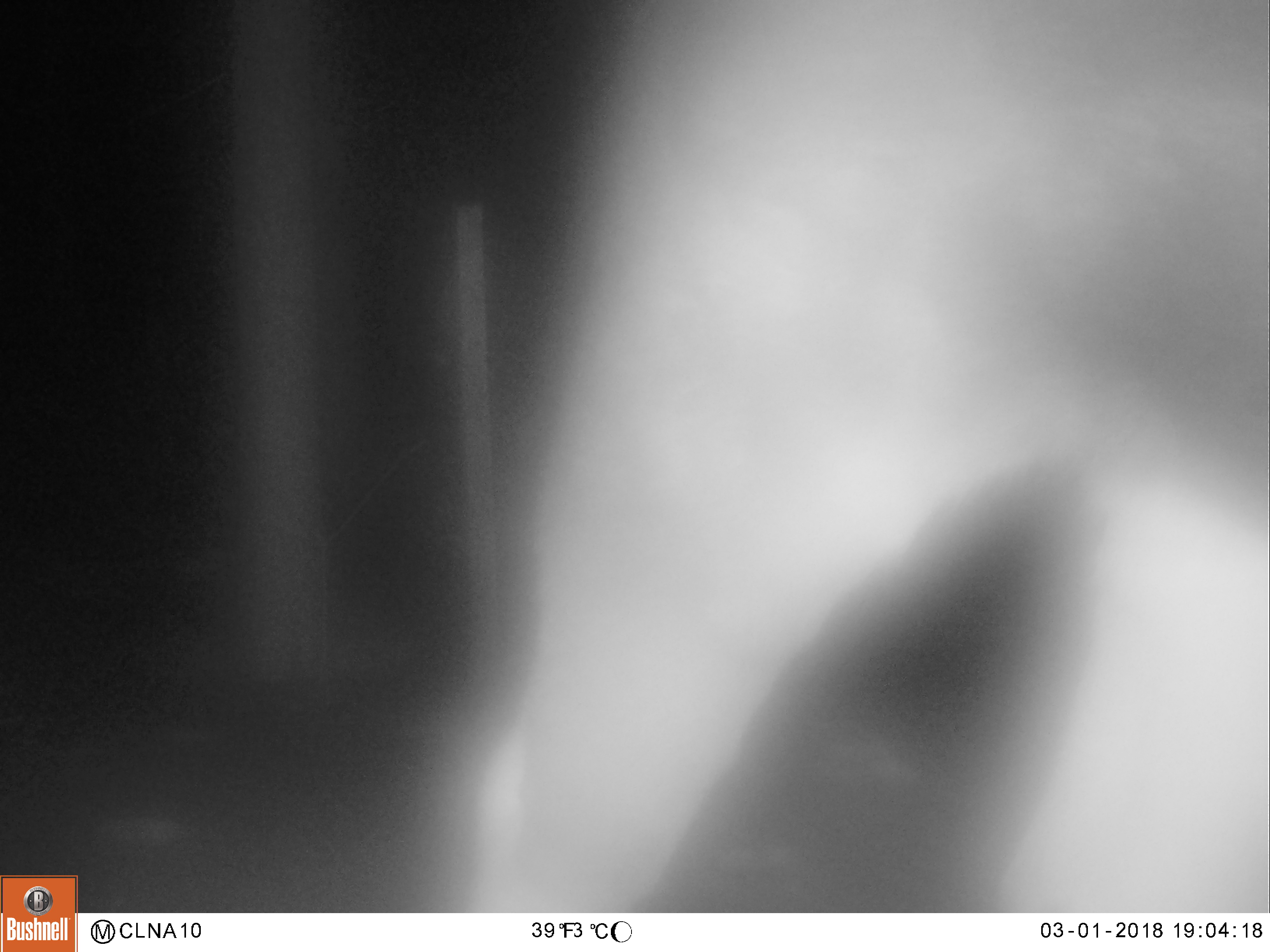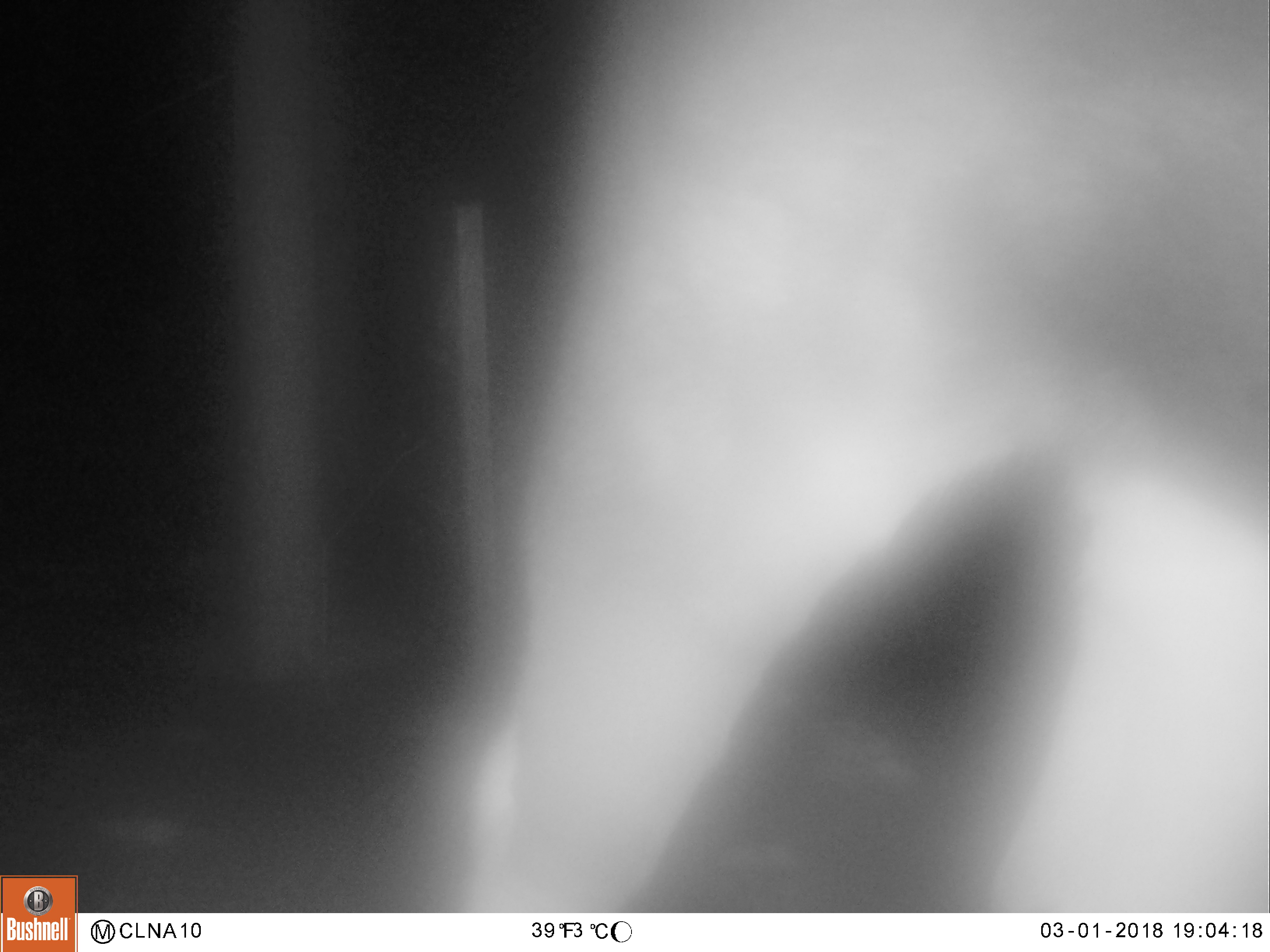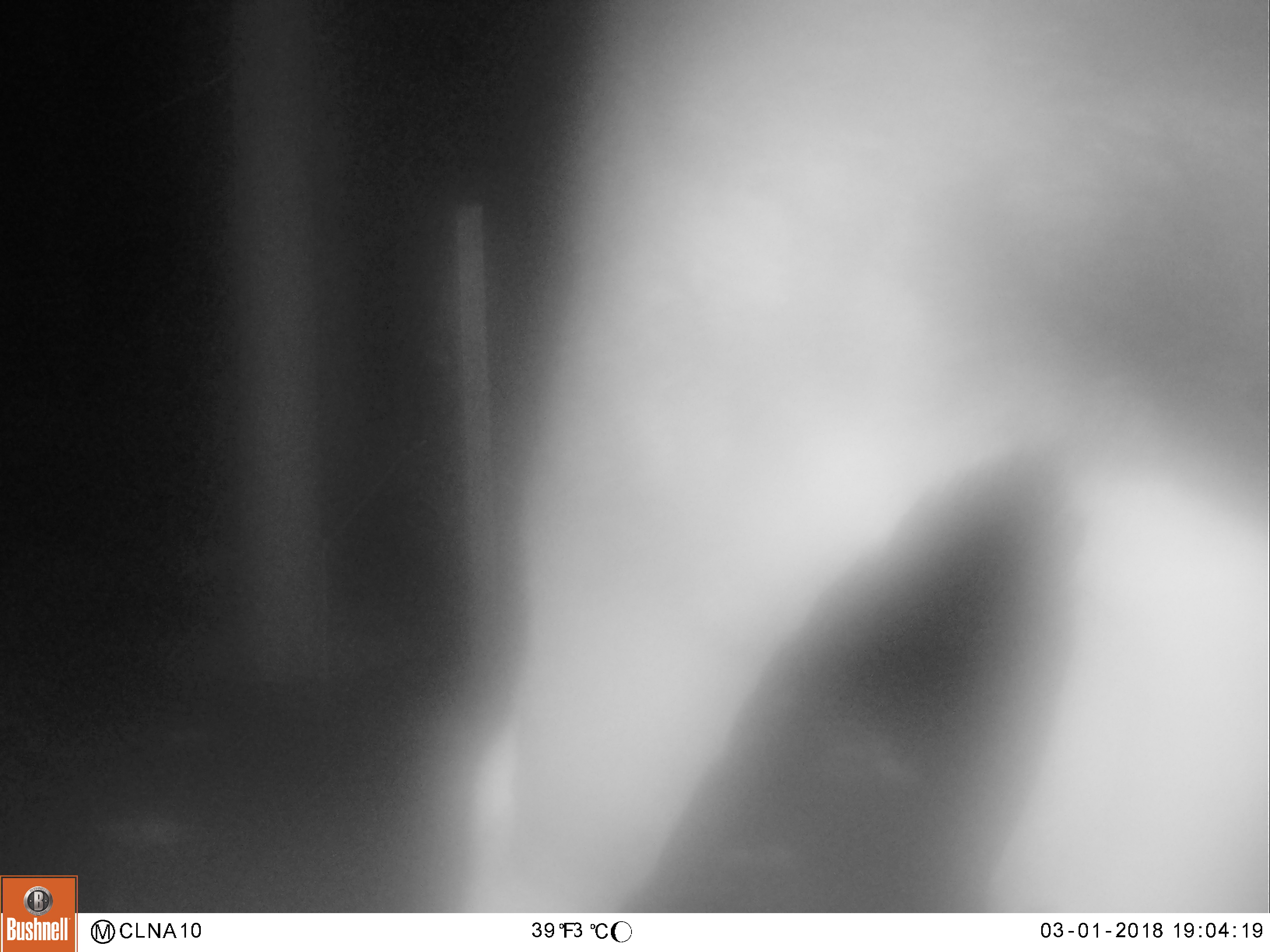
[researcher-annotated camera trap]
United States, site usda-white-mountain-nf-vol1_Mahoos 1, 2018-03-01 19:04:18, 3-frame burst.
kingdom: Animalia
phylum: Chordata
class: Mammalia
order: Artiodactyla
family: Cervidae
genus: Alces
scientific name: Alces alces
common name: moose